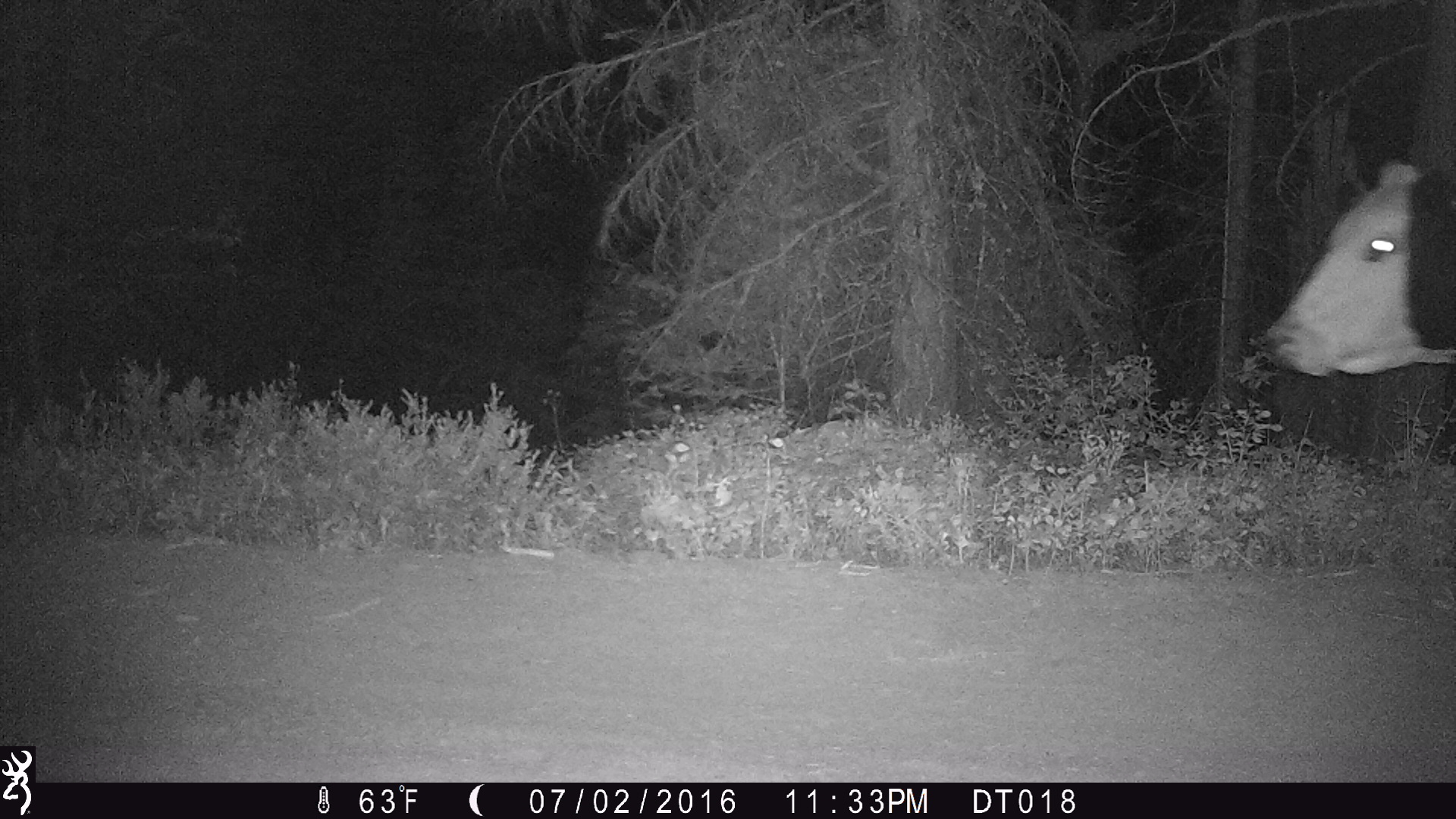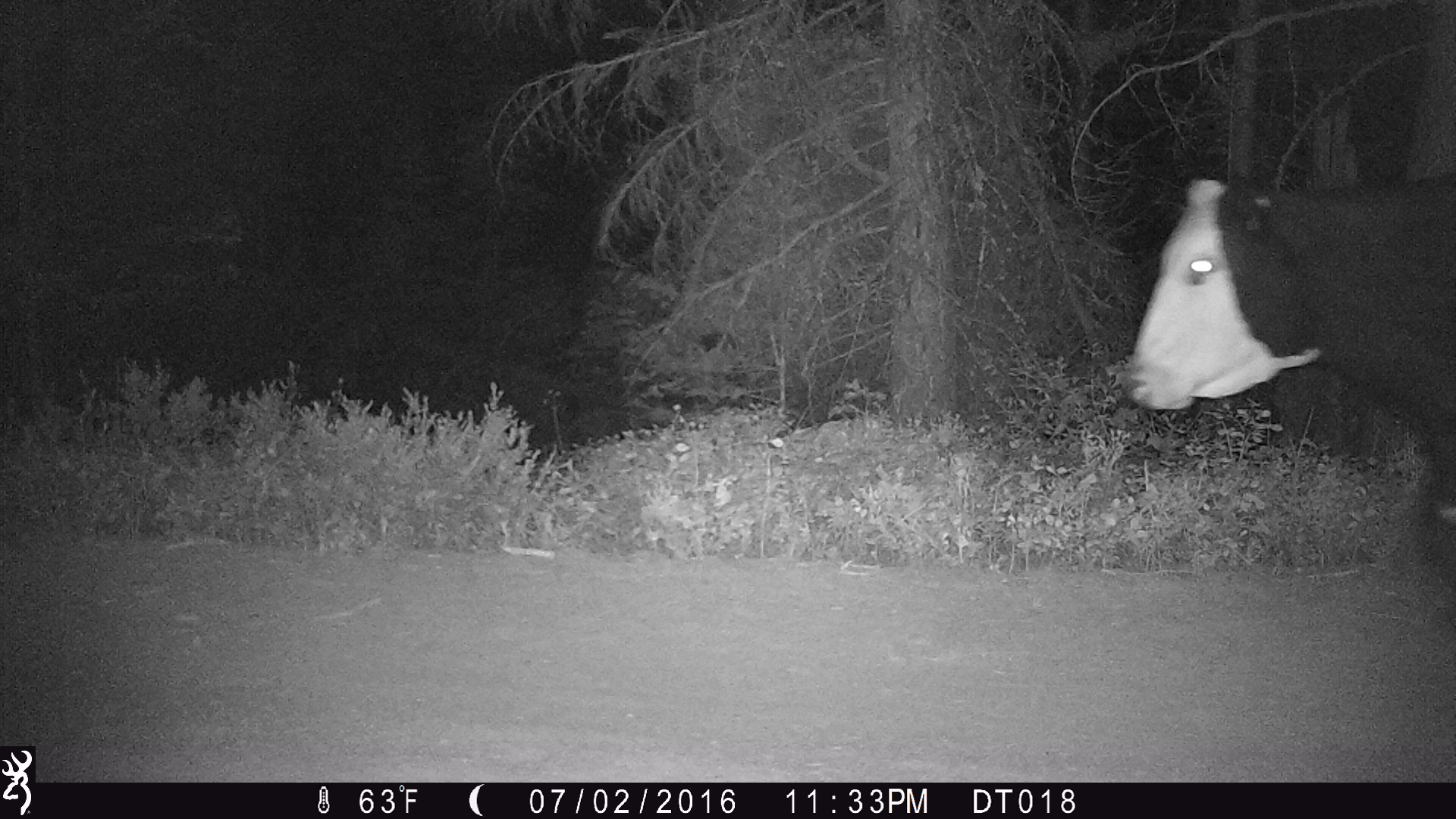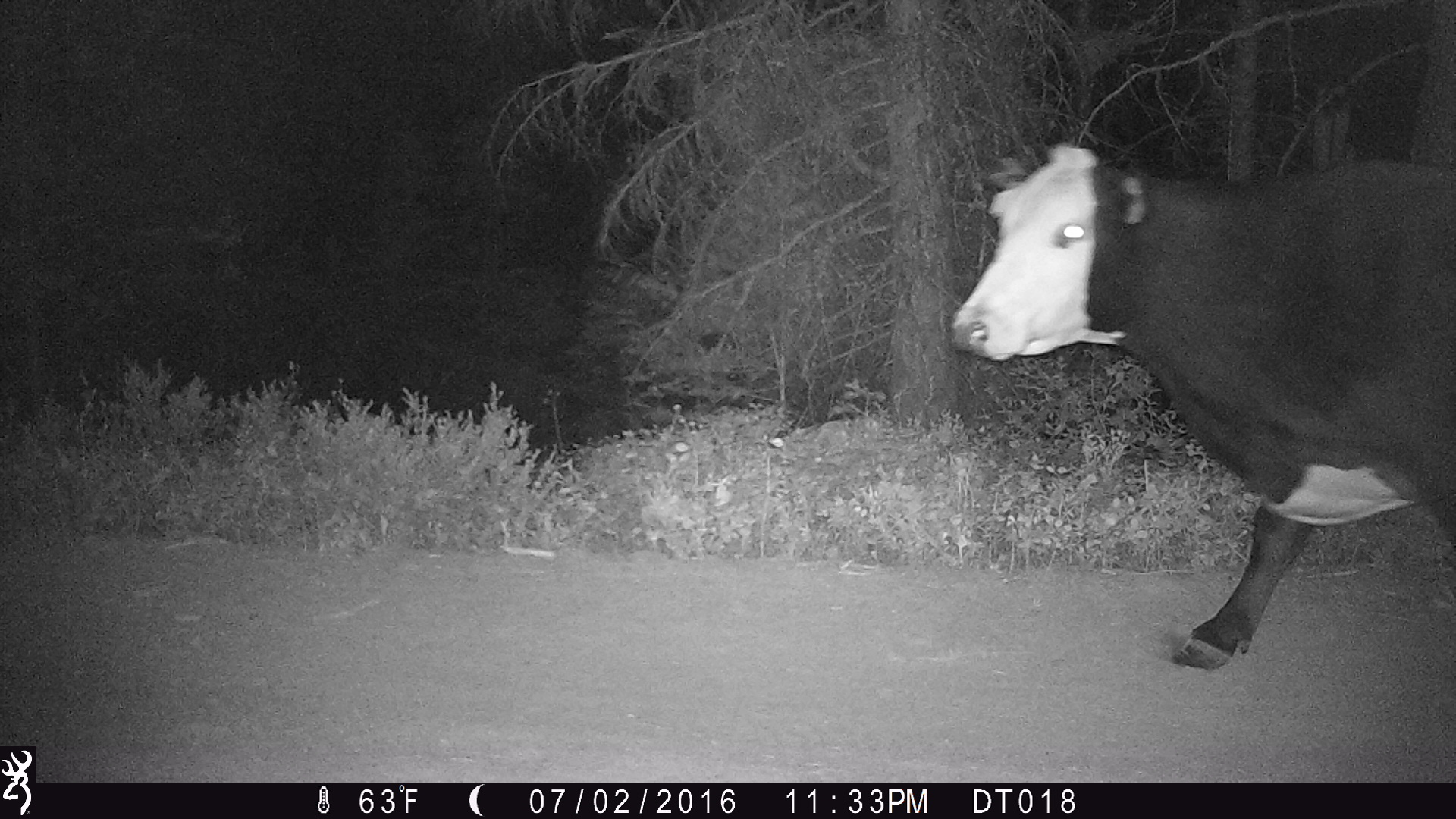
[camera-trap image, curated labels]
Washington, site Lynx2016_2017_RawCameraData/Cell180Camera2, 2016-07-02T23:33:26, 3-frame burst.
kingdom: Animalia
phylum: Chordata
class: Mammalia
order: Artiodactyla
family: Bovidae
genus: Bos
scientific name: Bos taurus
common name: domestic cattle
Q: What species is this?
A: Domestic cattle (Bos taurus).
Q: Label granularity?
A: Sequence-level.